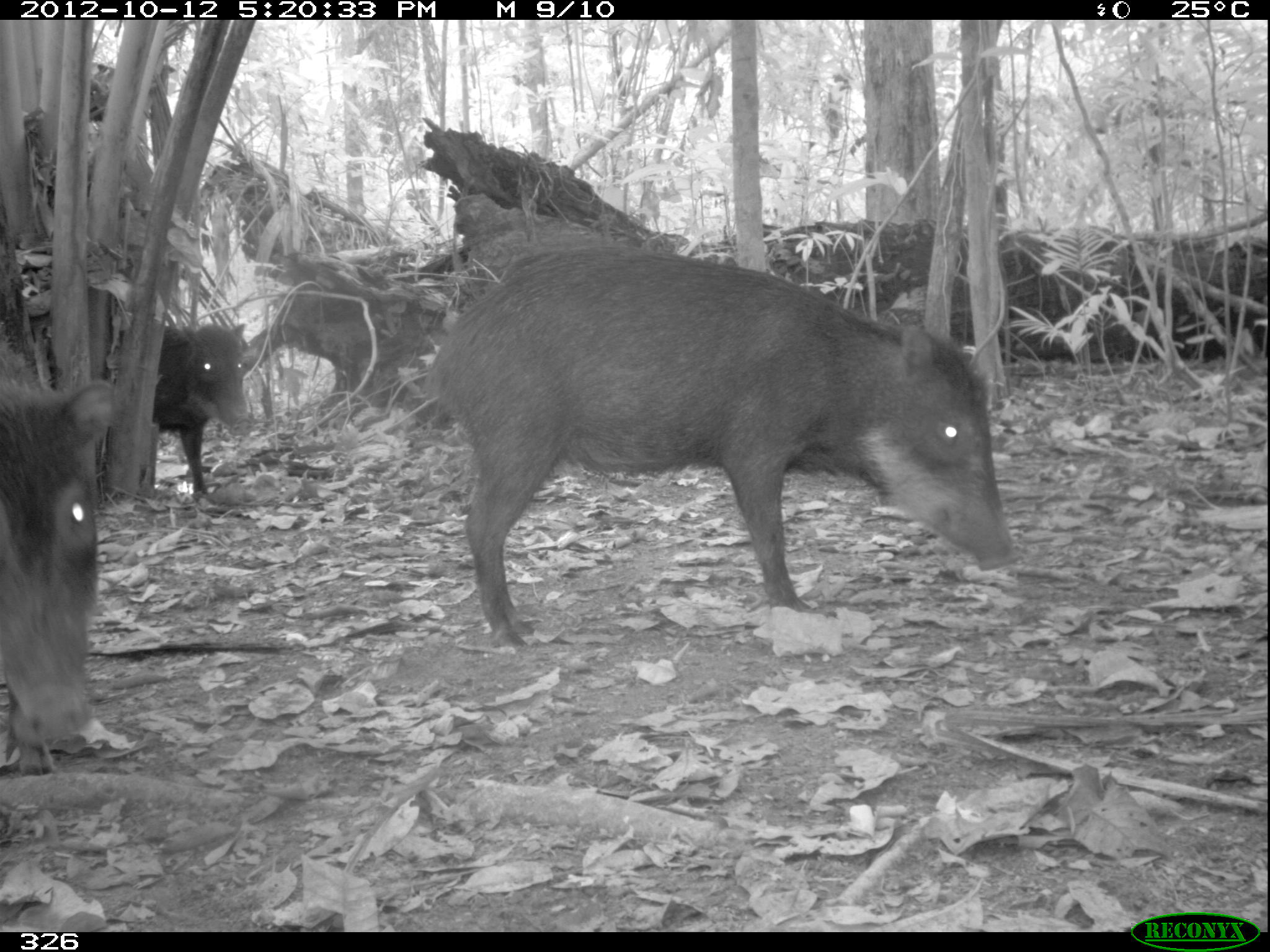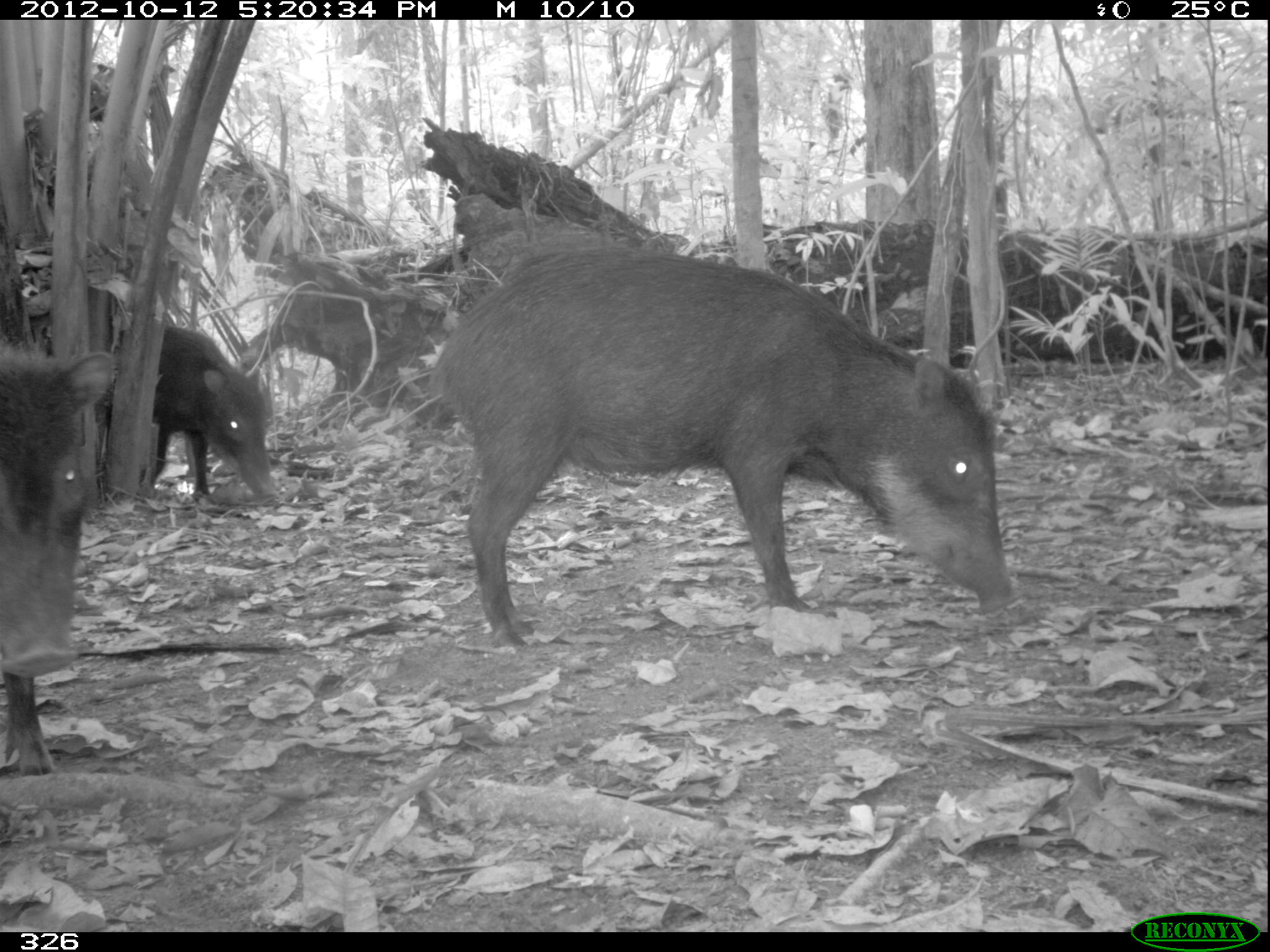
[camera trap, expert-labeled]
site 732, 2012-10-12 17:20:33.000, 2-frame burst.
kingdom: Animalia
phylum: Chordata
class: Mammalia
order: Artiodactyla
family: Tayassuidae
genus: Tayassu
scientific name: Tayassu pecari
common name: white-lipped peccary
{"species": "Tayassu pecari (white-lipped peccary)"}